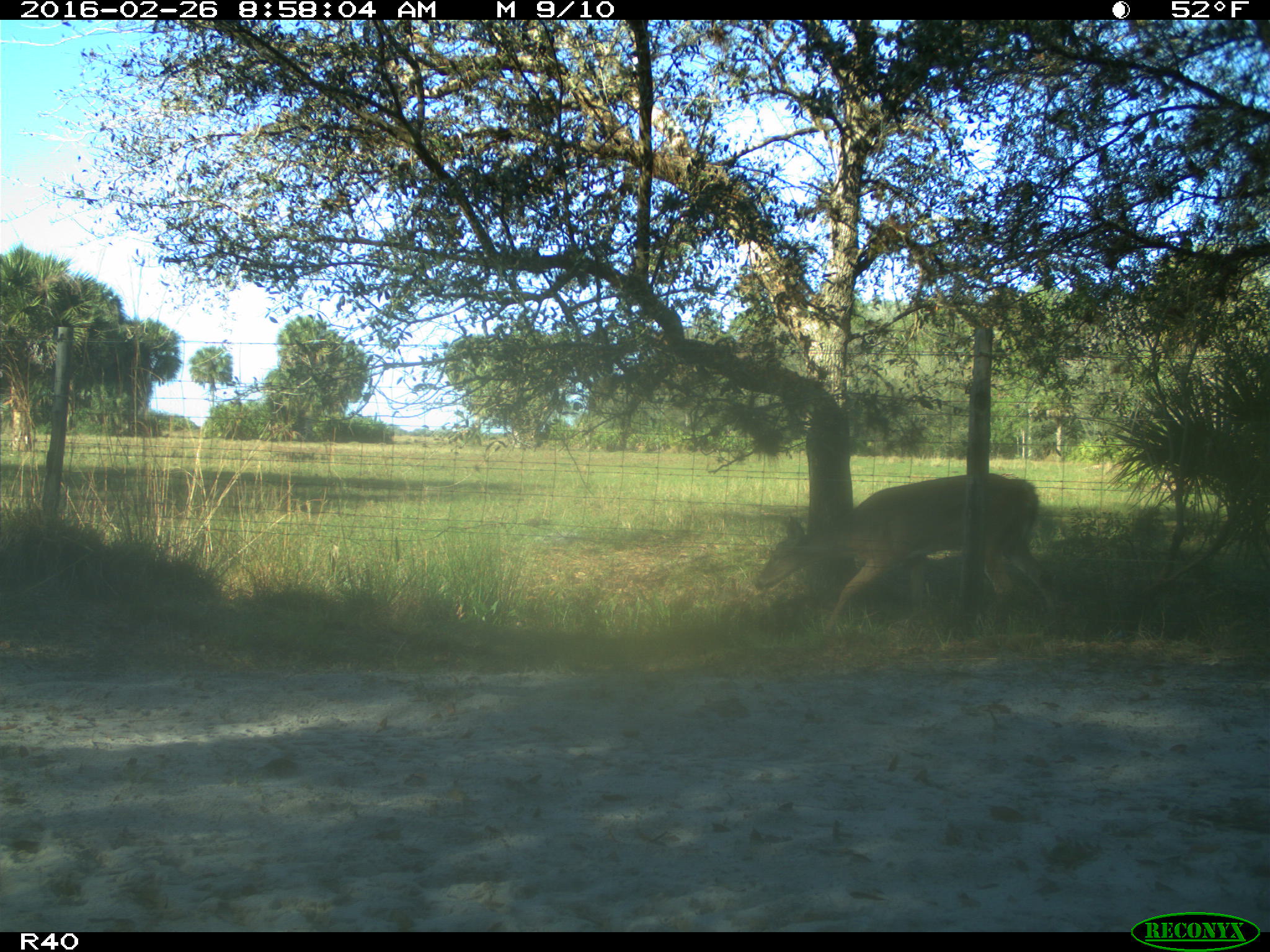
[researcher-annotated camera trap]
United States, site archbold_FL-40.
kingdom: Animalia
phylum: Chordata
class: Mammalia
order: Artiodactyla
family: Cervidae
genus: Odocoileus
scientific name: Odocoileus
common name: deer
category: unidentified deer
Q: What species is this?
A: Unidentified deer (deer) (Odocoileus).